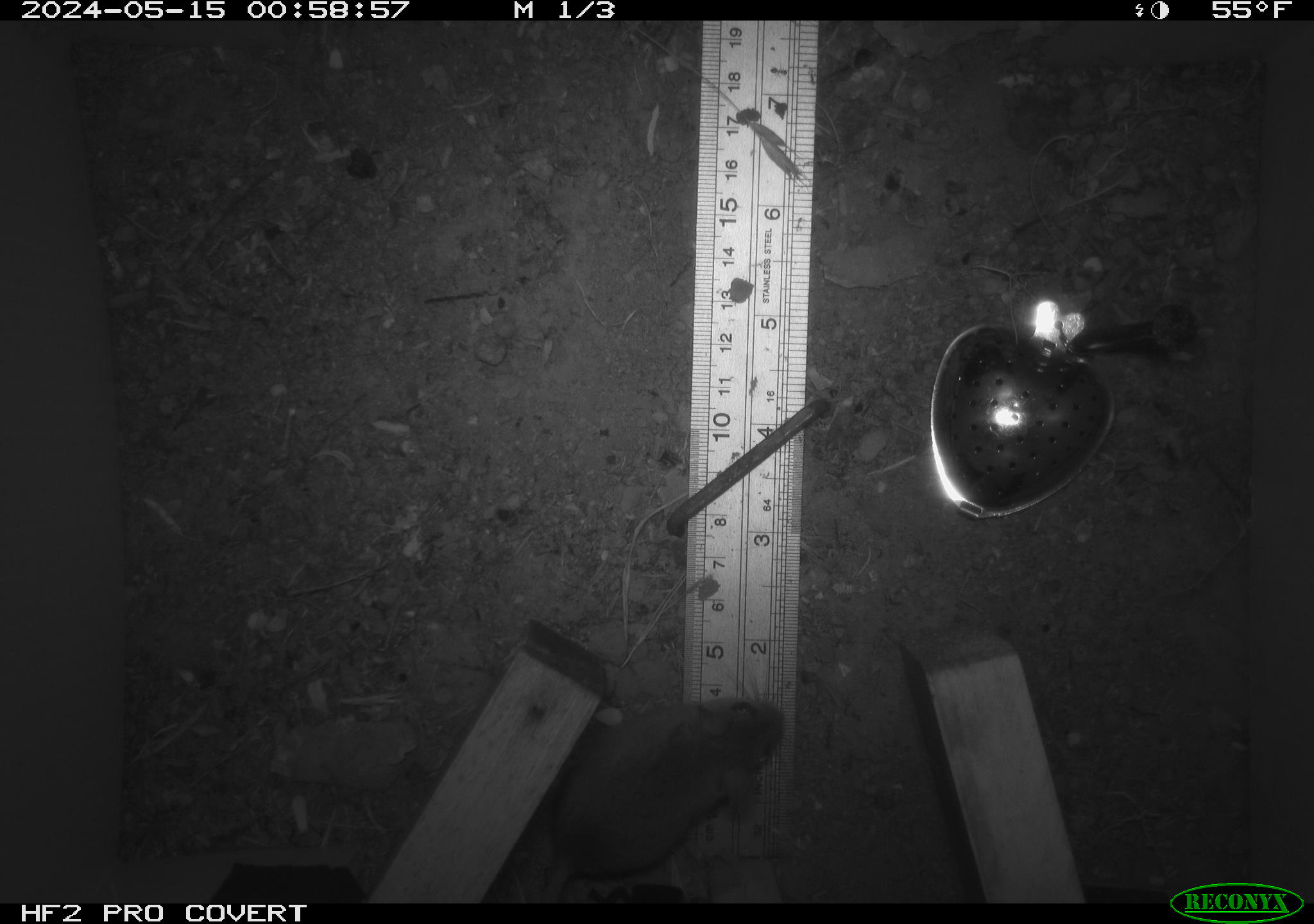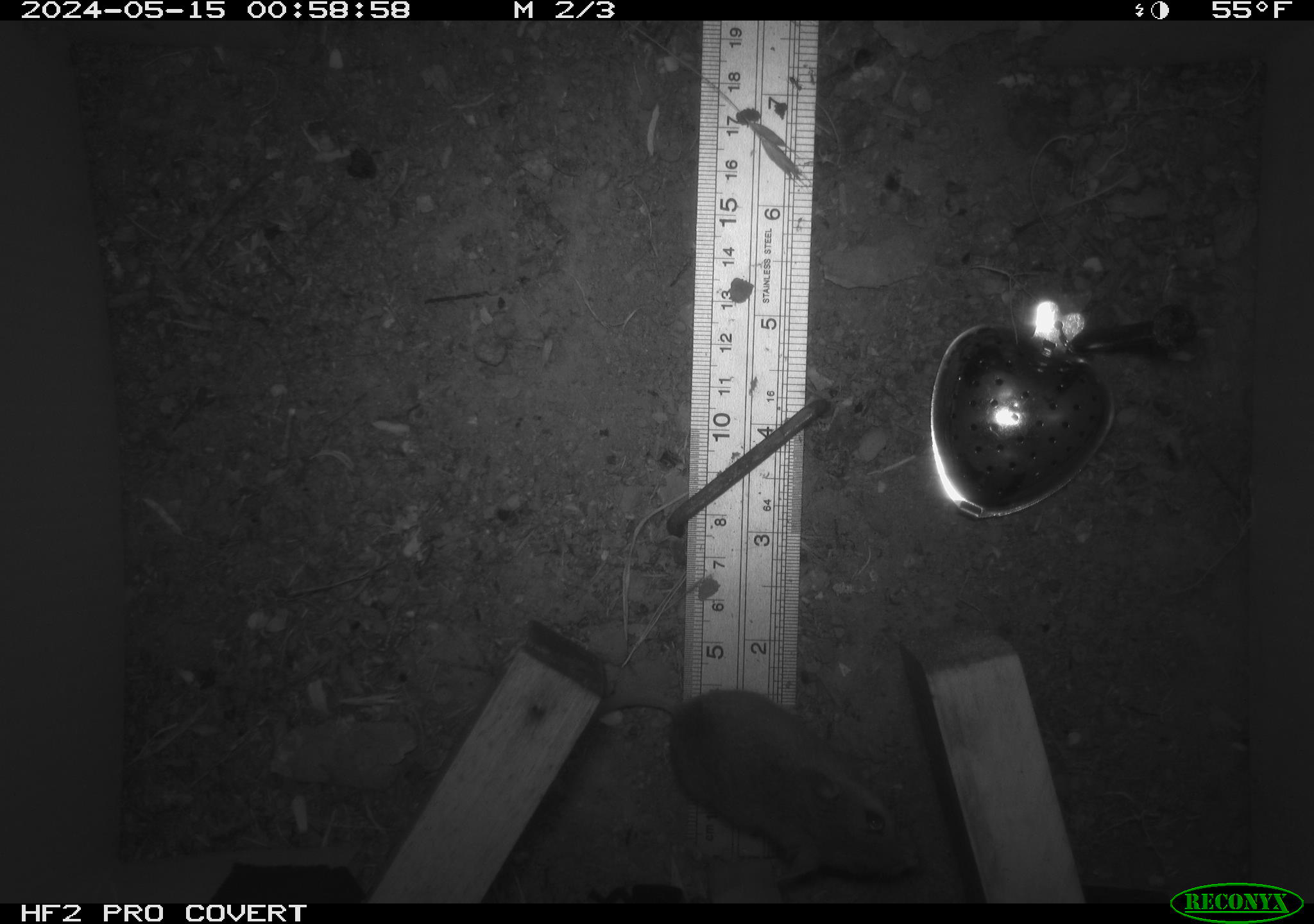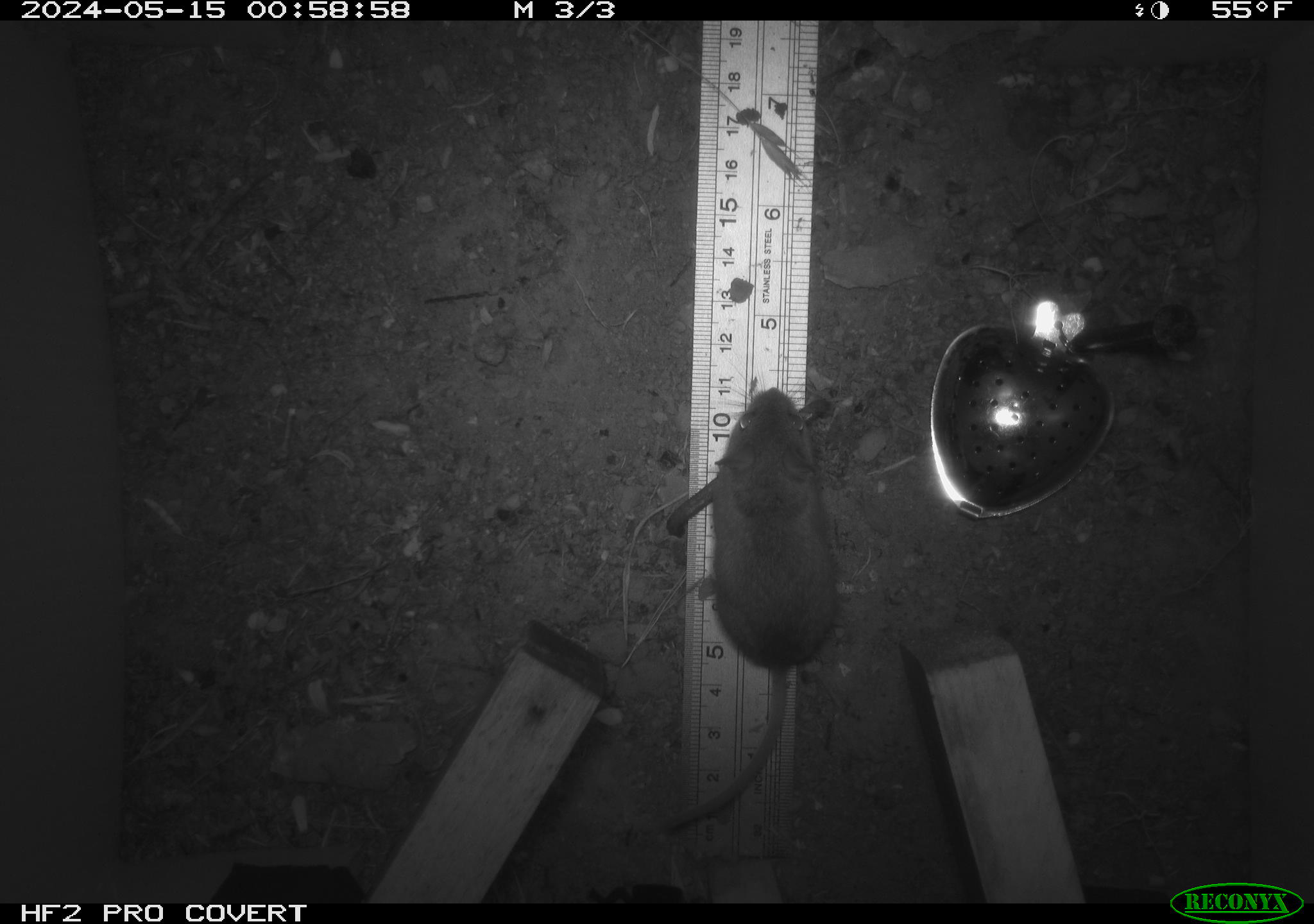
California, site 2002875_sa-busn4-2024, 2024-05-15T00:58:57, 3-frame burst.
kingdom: Animalia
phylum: Chordata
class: Mammalia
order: Rodentia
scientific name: Rodentia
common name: rodent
Rodent (Rodentia).